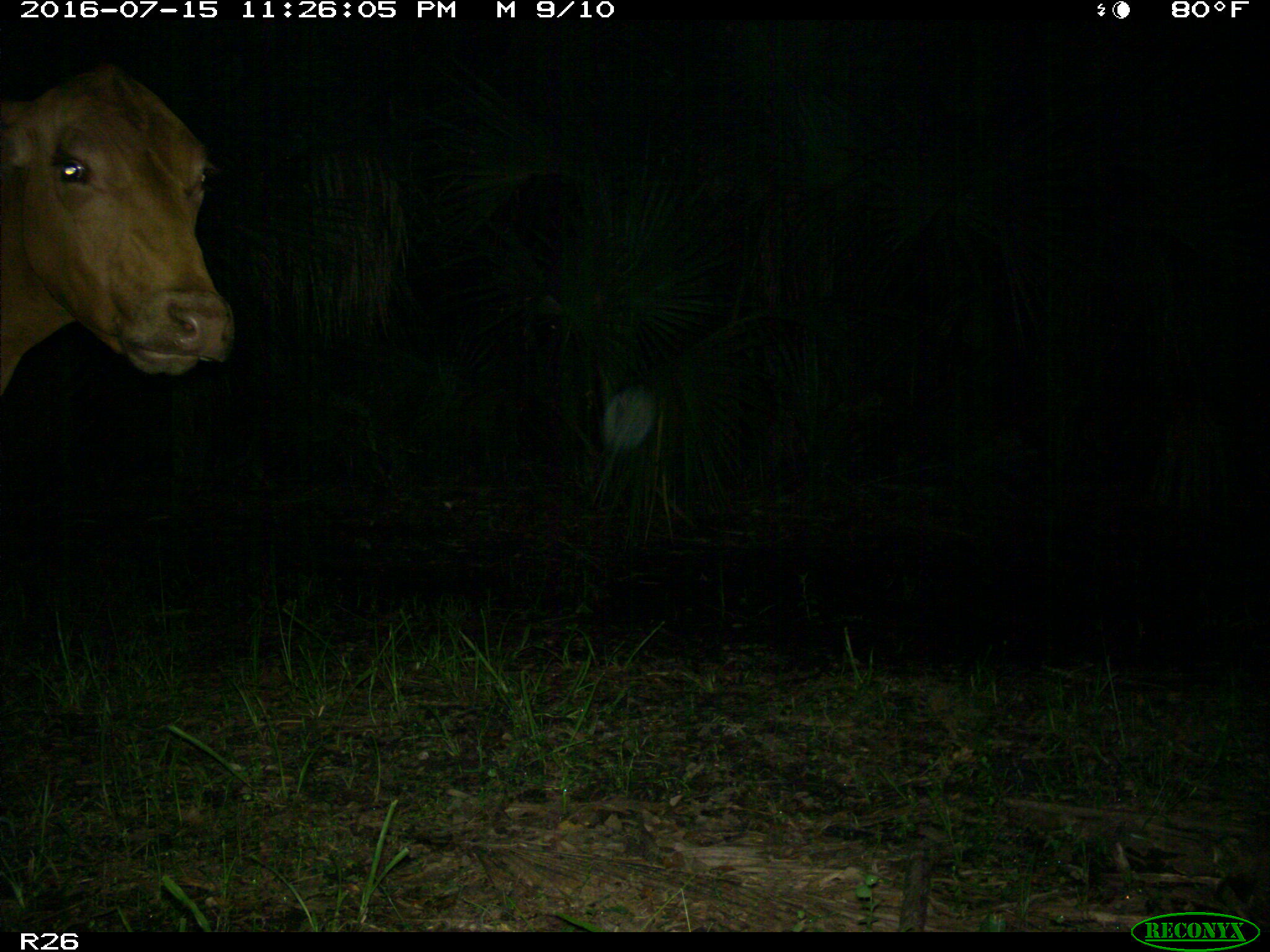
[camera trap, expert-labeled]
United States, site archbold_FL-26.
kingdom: Animalia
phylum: Chordata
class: Mammalia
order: Artiodactyla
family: Bovidae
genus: Bos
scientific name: Bos taurus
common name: domestic cow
Bos taurus (domestic cow).